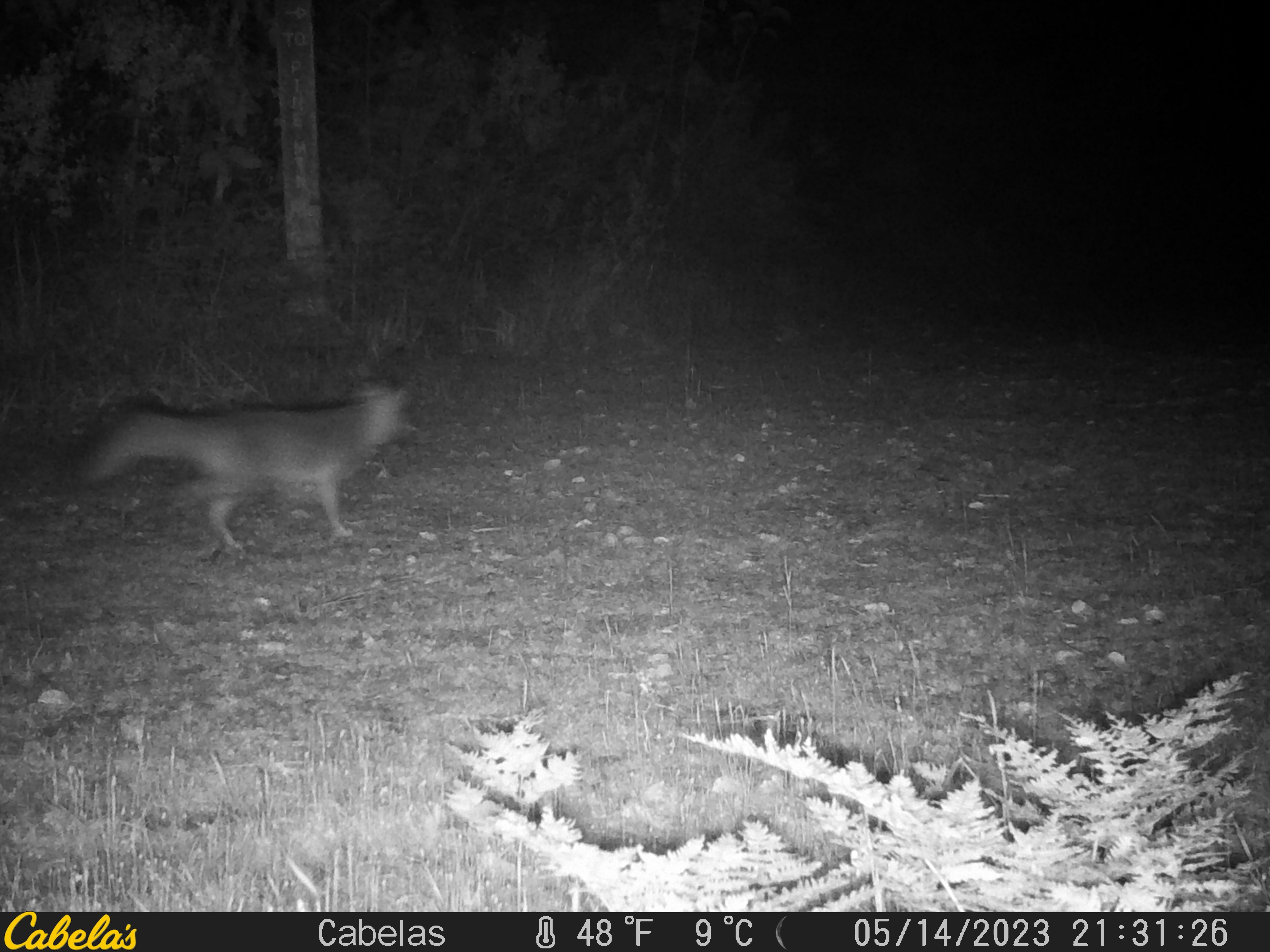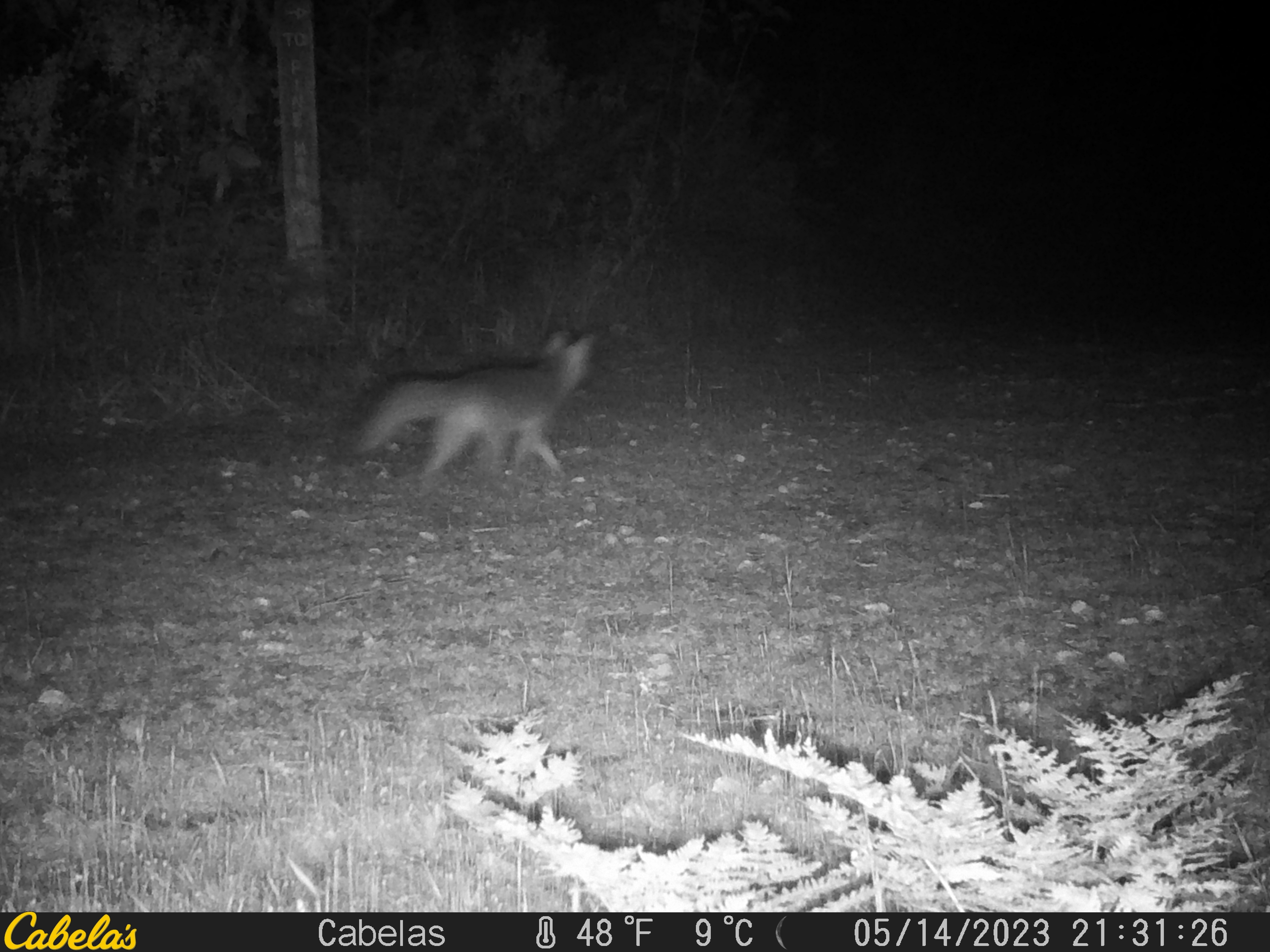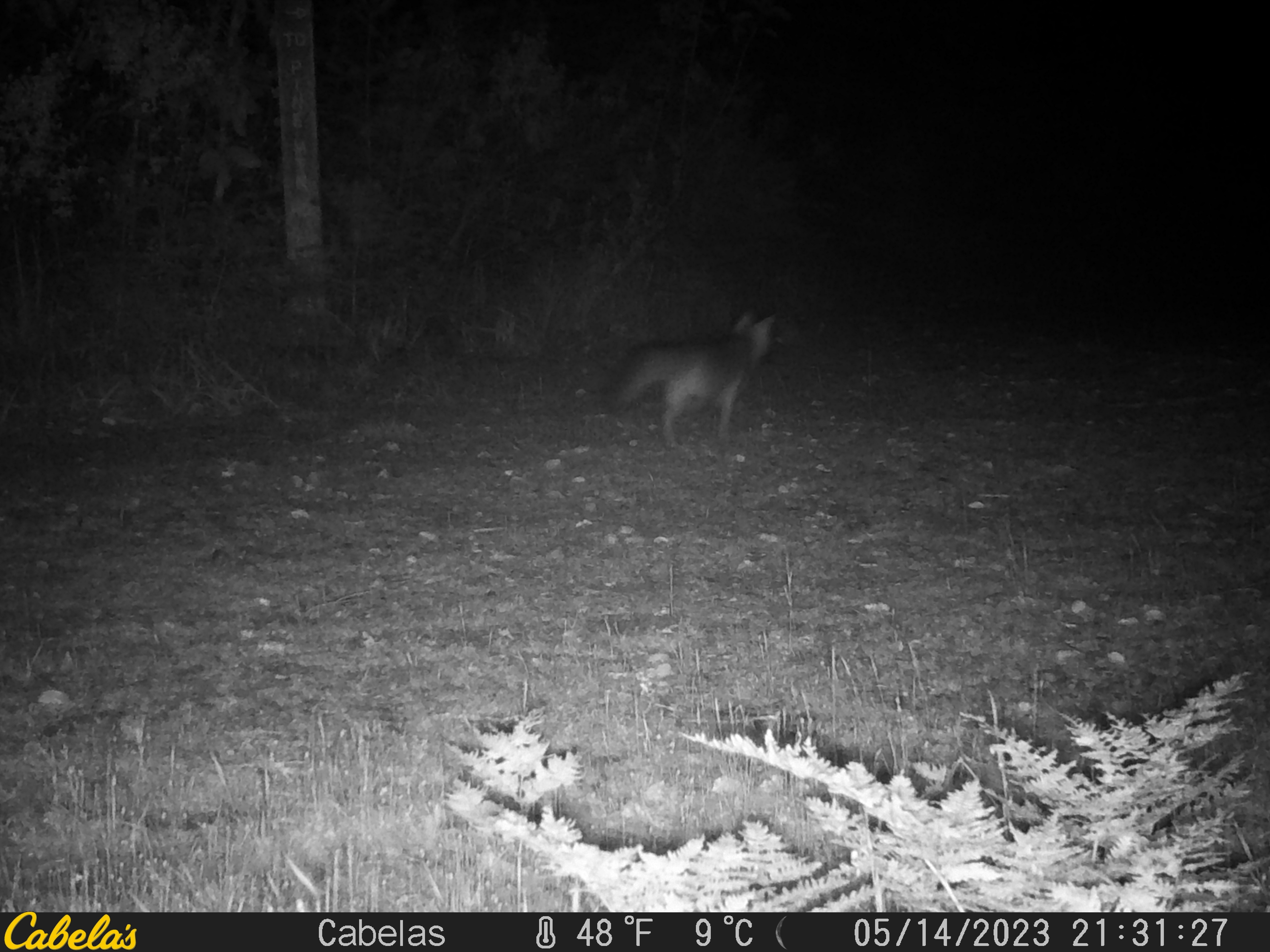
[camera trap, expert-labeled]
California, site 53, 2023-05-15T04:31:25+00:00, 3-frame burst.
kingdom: Animalia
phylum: Chordata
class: Mammalia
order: Carnivora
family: Canidae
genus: Urocyon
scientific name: Urocyon cinereoargenteus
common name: gray fox